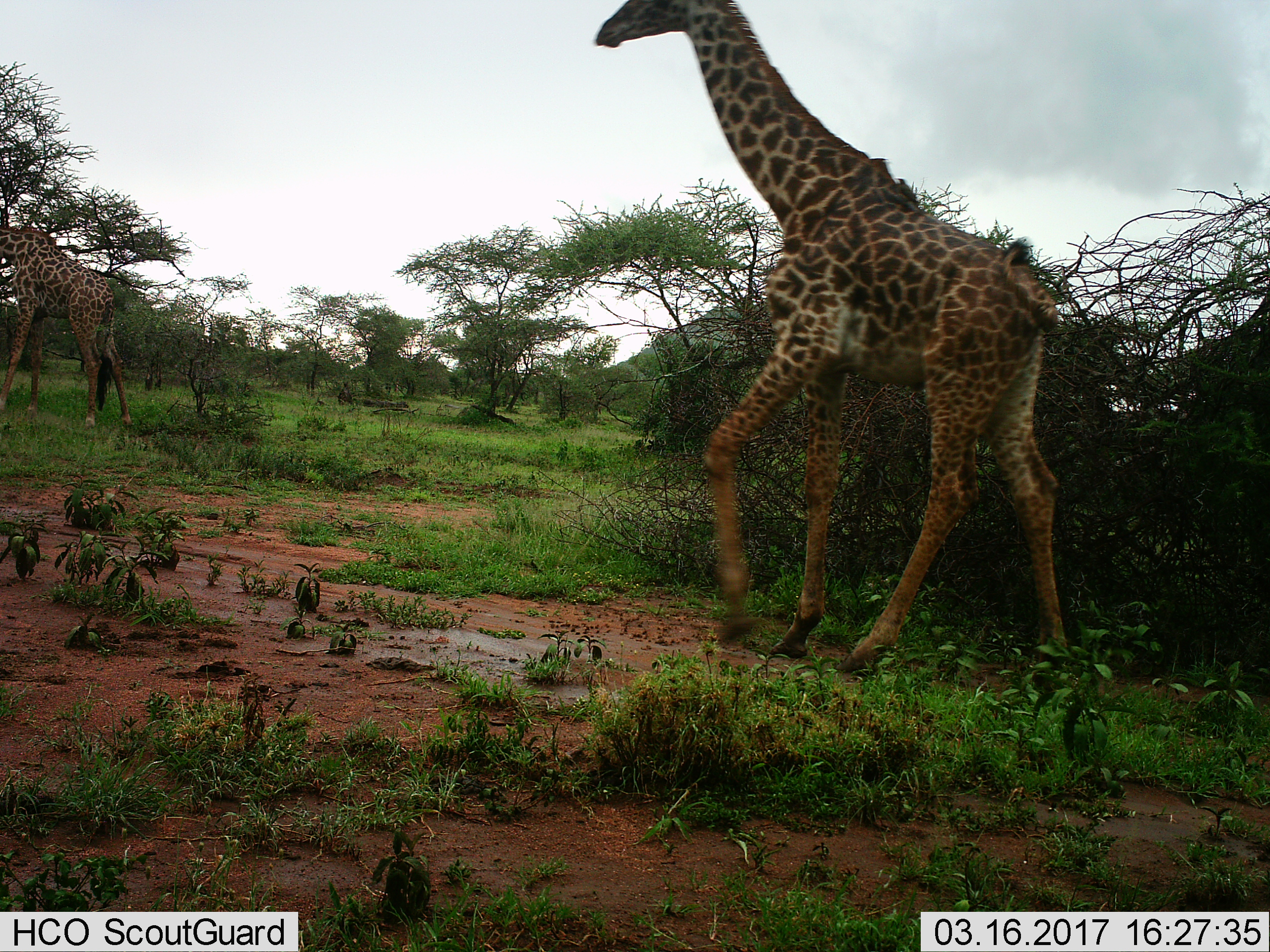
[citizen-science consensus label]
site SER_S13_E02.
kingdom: Animalia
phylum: Chordata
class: Mammalia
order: Artiodactyla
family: Giraffidae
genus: Giraffa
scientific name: Giraffa camelopardalis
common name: giraffe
Giraffe (Giraffa camelopardalis), count 2. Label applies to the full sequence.